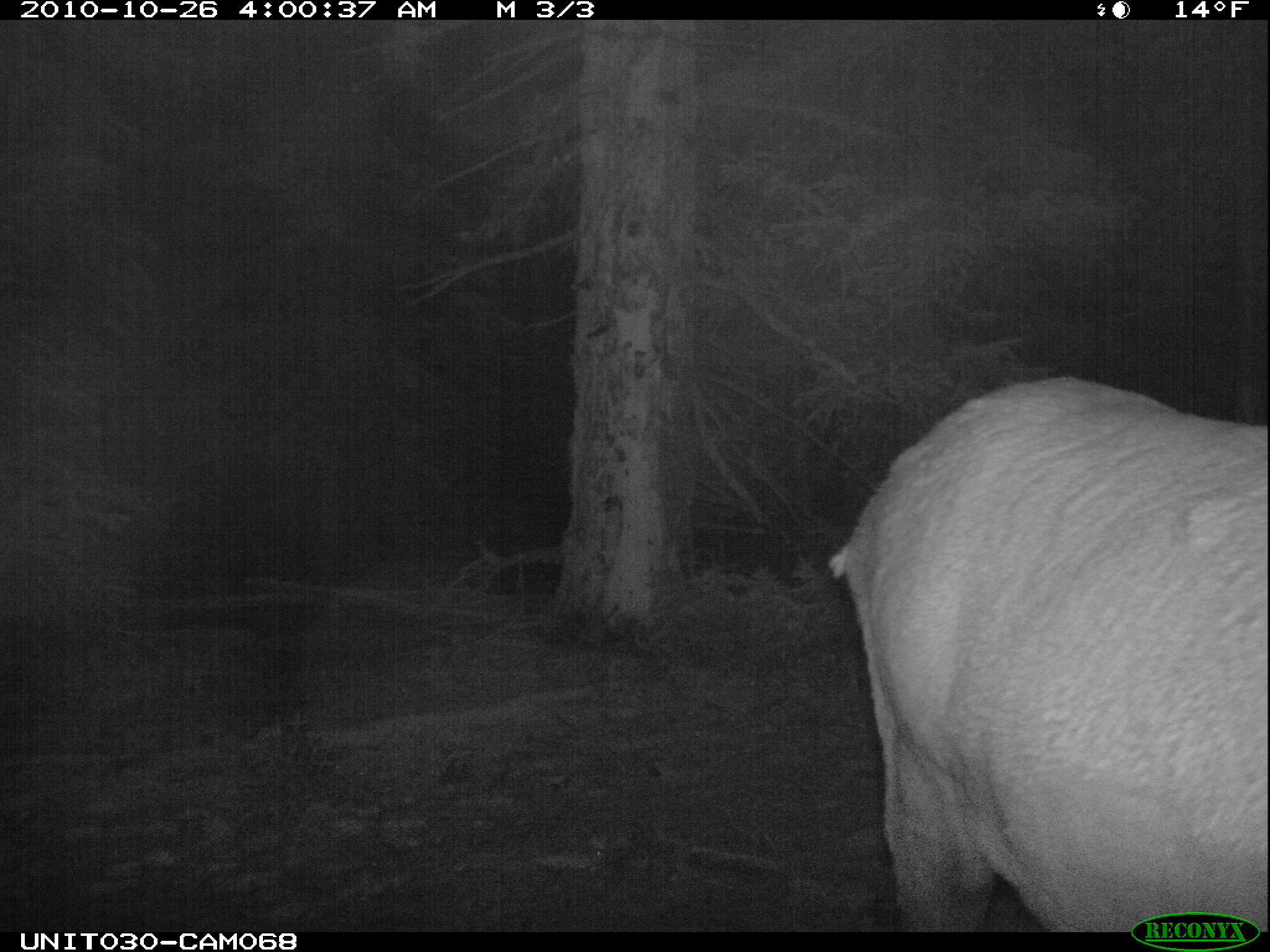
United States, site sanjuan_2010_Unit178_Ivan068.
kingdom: Animalia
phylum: Chordata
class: Mammalia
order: Artiodactyla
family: Cervidae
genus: Cervus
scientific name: Cervus elaphus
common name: red deer